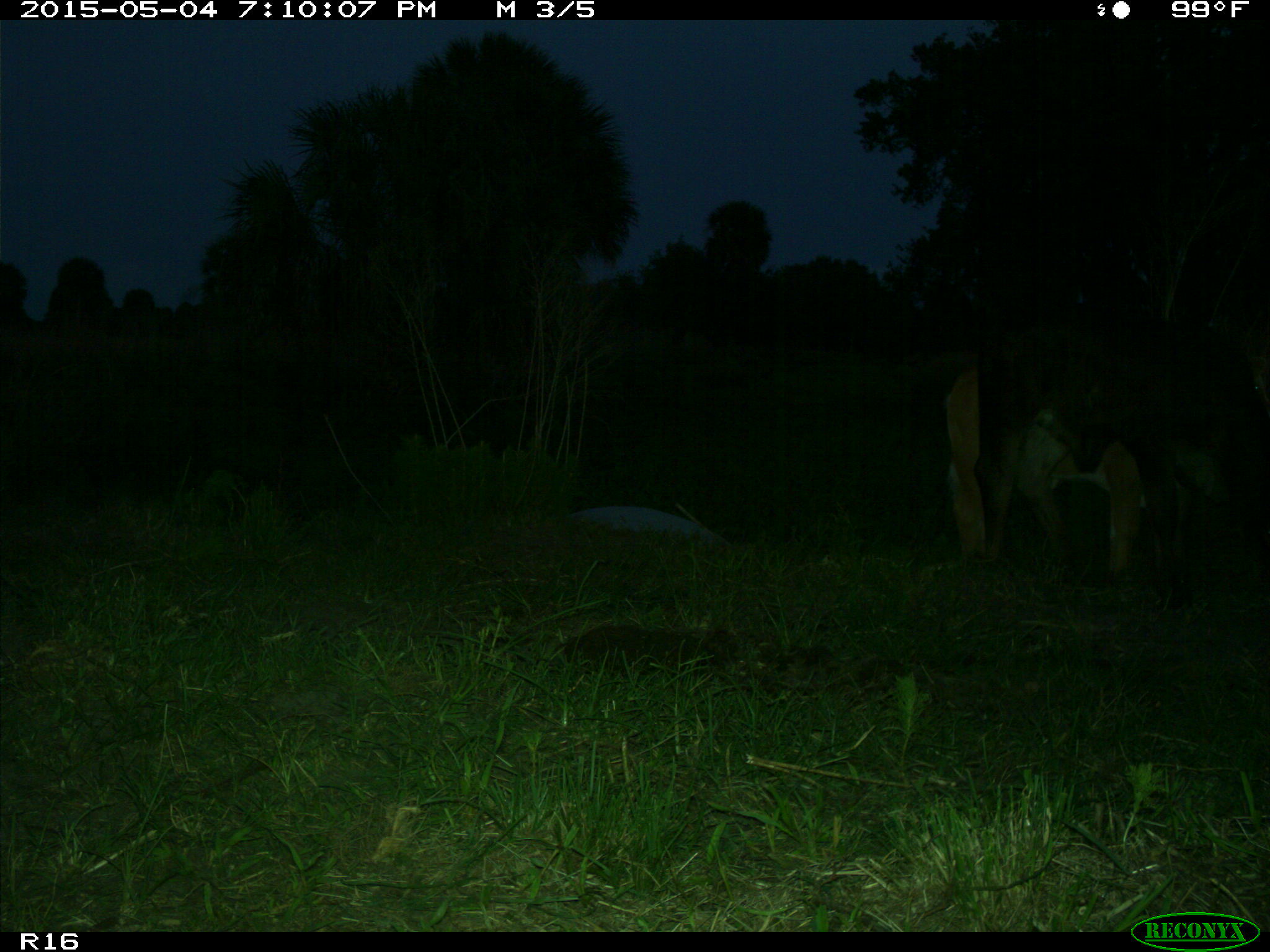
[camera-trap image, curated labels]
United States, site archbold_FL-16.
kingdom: Animalia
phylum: Chordata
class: Mammalia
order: Artiodactyla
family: Bovidae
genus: Bos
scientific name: Bos taurus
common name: domestic cow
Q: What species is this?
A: Bos taurus (domestic cow).